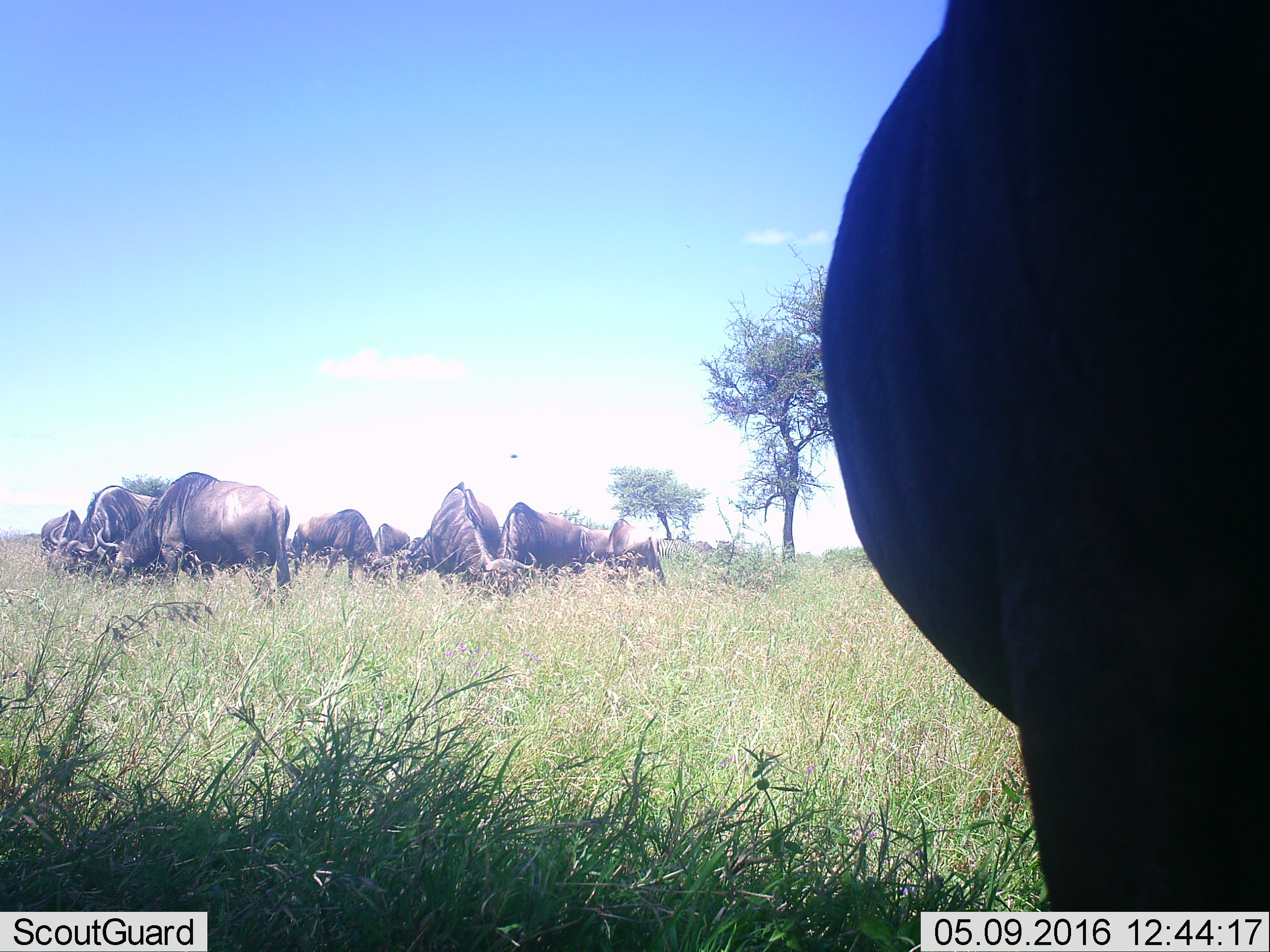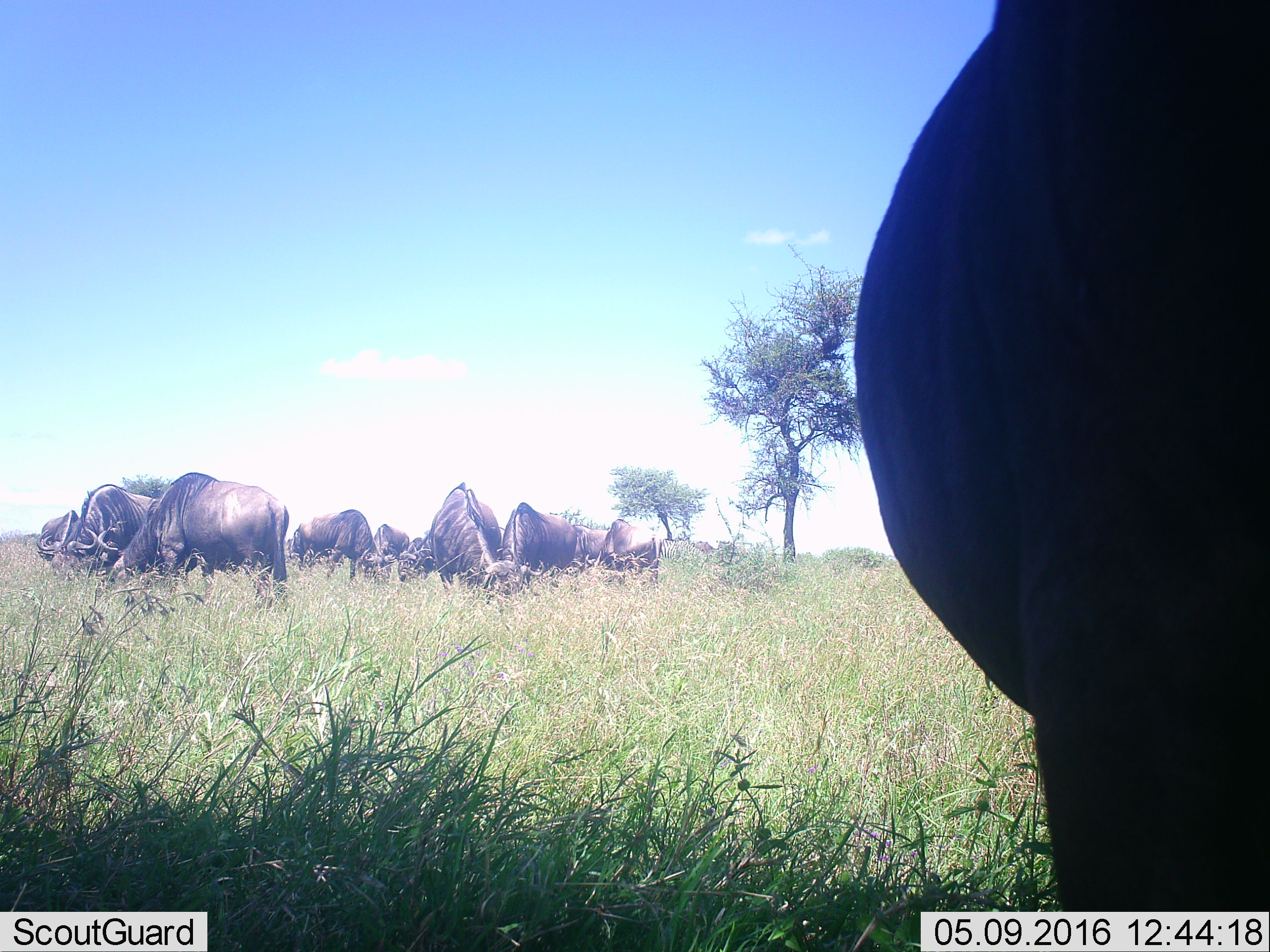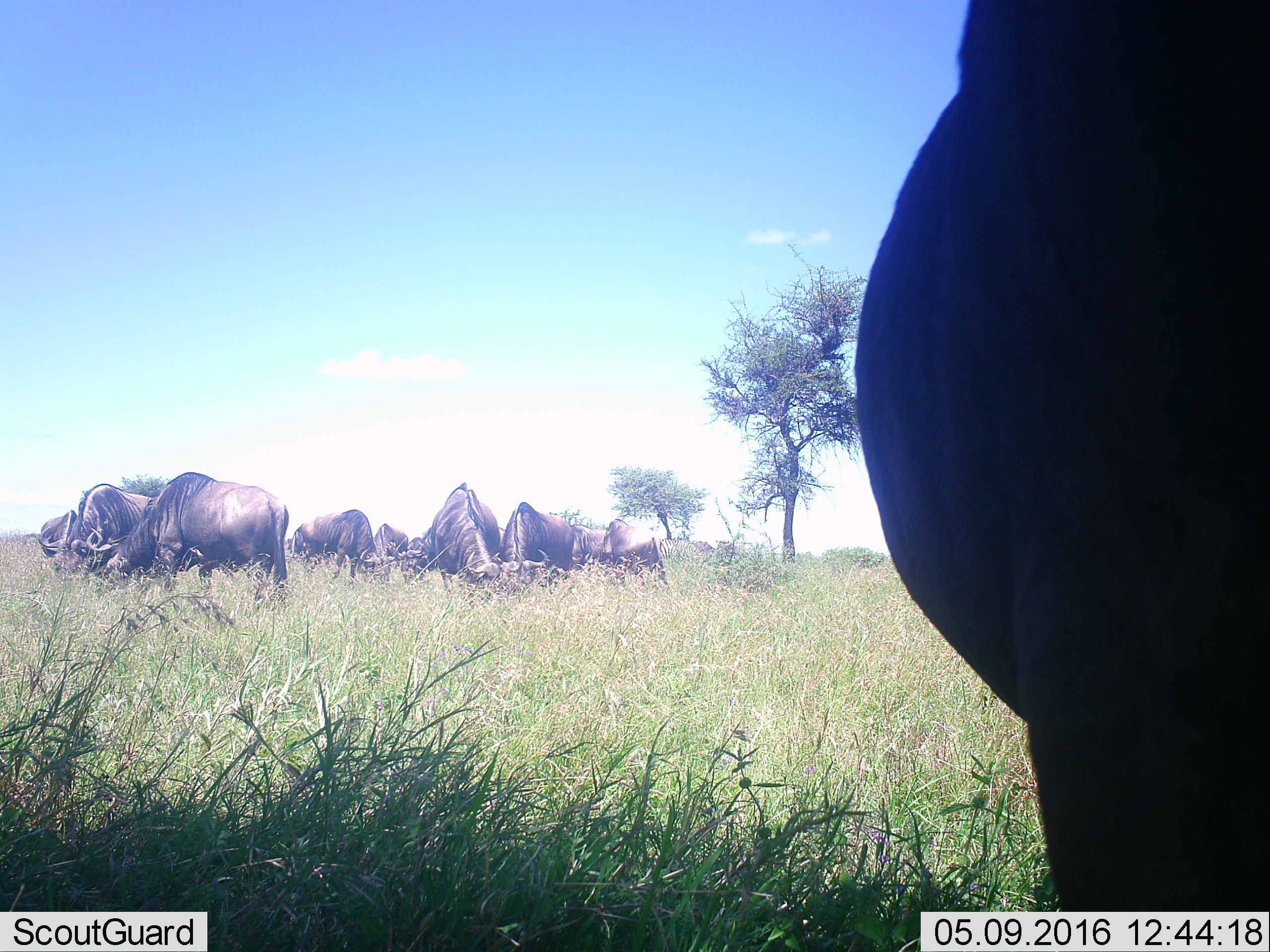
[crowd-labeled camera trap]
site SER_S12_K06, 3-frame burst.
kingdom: Animalia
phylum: Chordata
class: Mammalia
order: Artiodactyla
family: Bovidae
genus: Connochaetes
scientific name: Connochaetes taurinus taurinus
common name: blue wildebeest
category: wildebeestblue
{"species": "wildebeestblue (blue wildebeest) (Connochaetes taurinus taurinus)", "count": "11-50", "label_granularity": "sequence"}